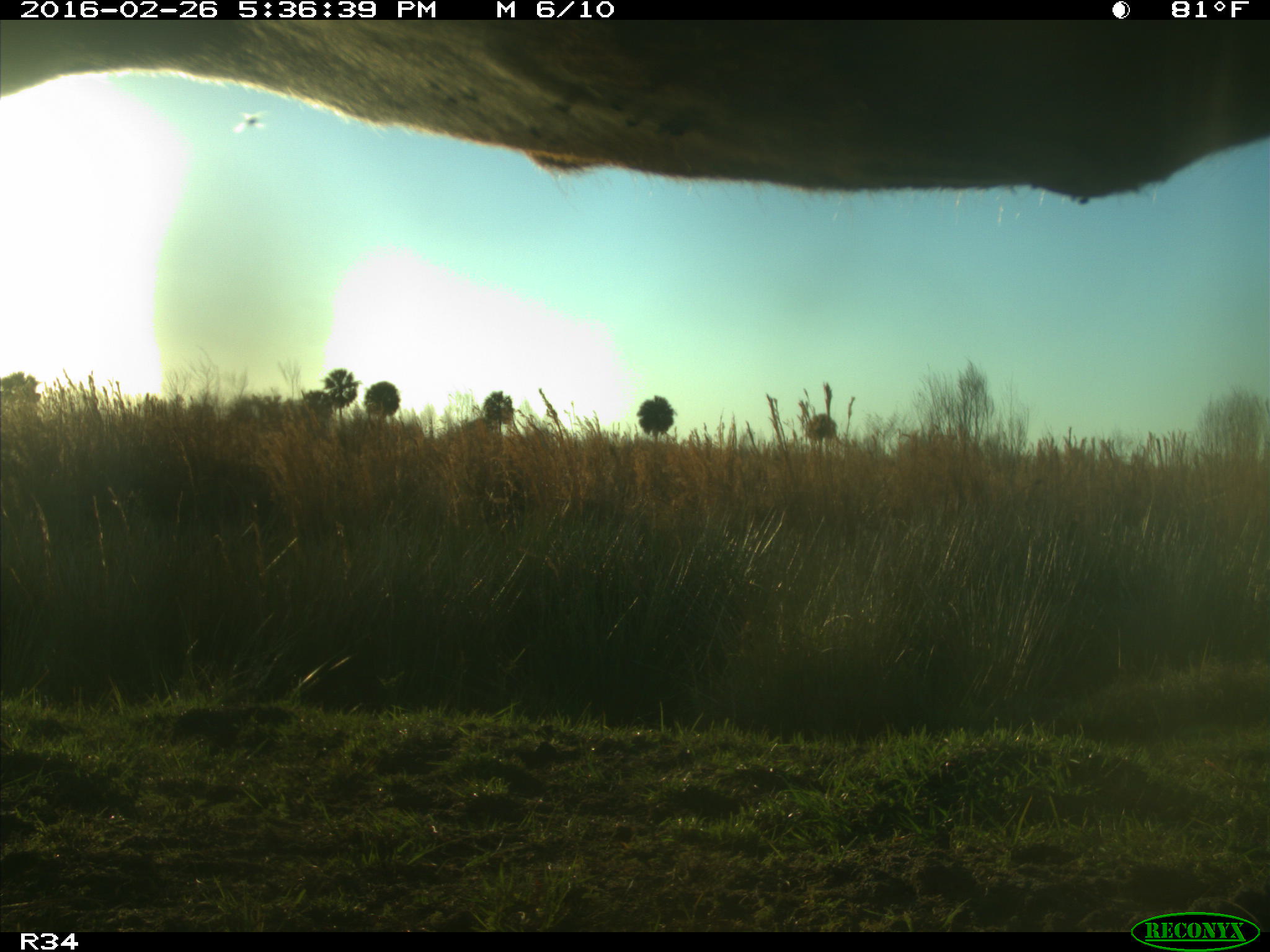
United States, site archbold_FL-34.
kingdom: Animalia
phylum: Chordata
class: Mammalia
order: Artiodactyla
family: Bovidae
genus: Bos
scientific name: Bos taurus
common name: domestic cow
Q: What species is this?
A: Bos taurus (domestic cow).